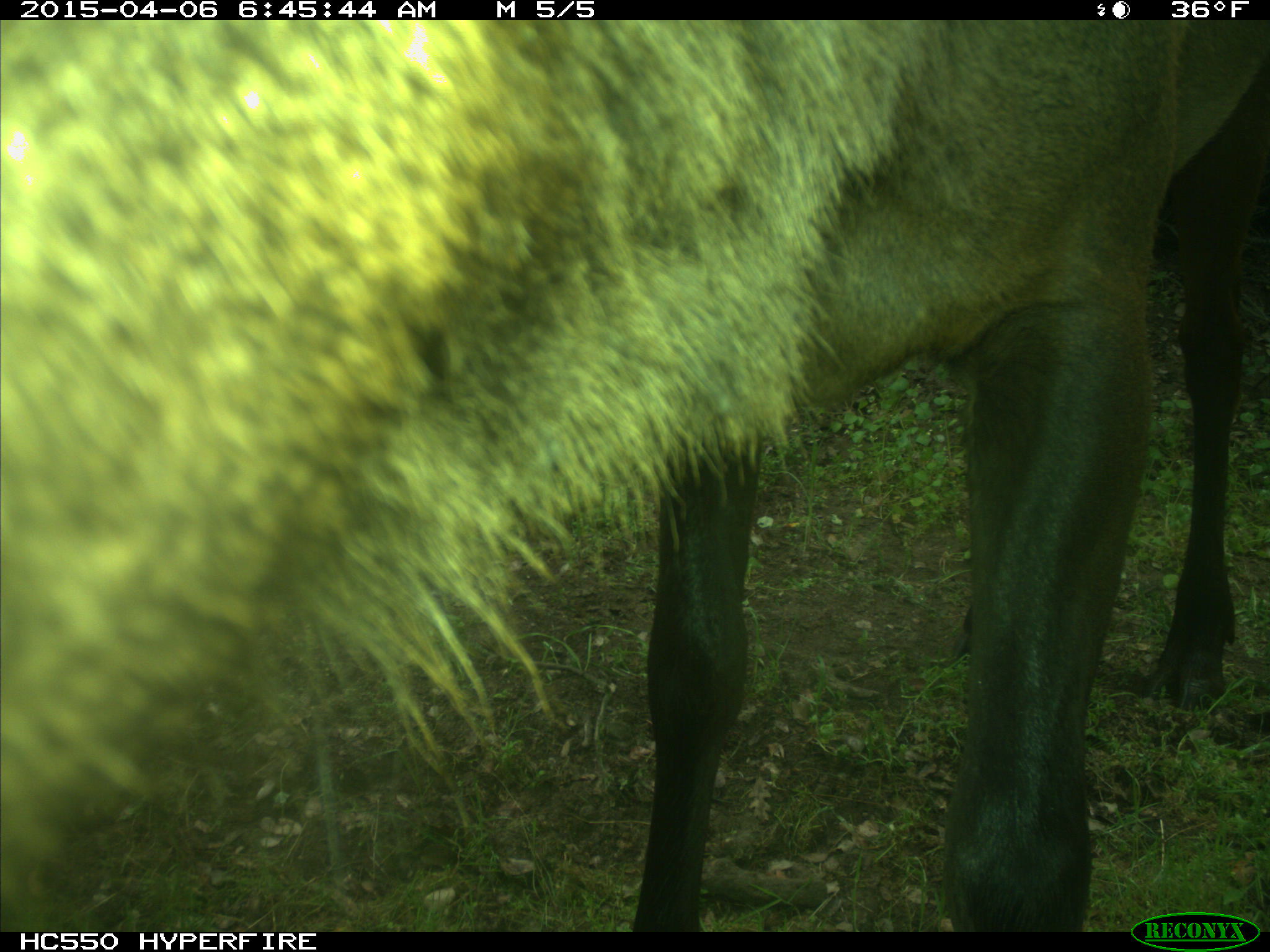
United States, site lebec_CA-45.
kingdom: Animalia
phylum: Chordata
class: Mammalia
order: Artiodactyla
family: Cervidae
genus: Cervus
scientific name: Cervus canadensis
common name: elk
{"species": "Cervus canadensis (elk)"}